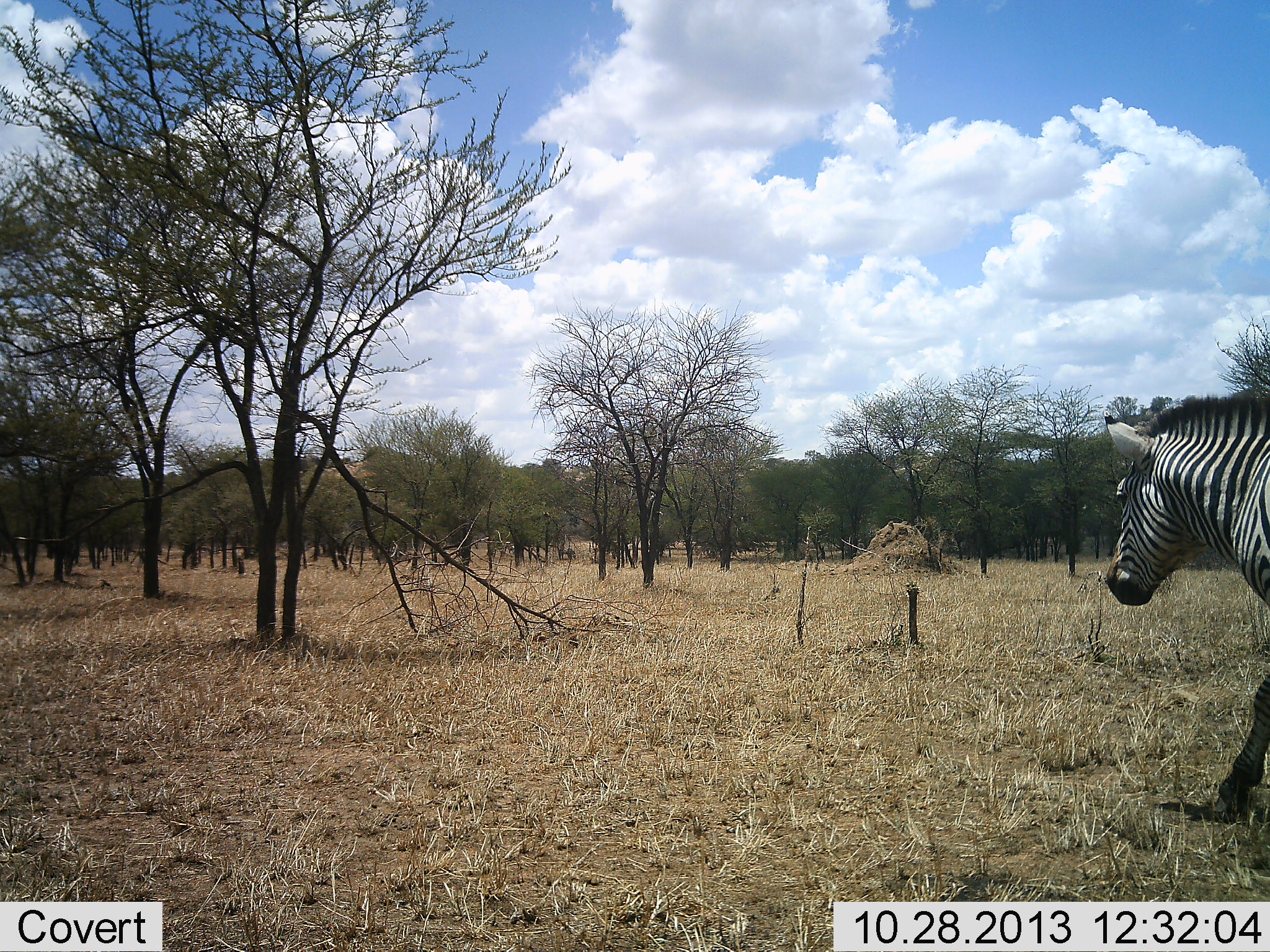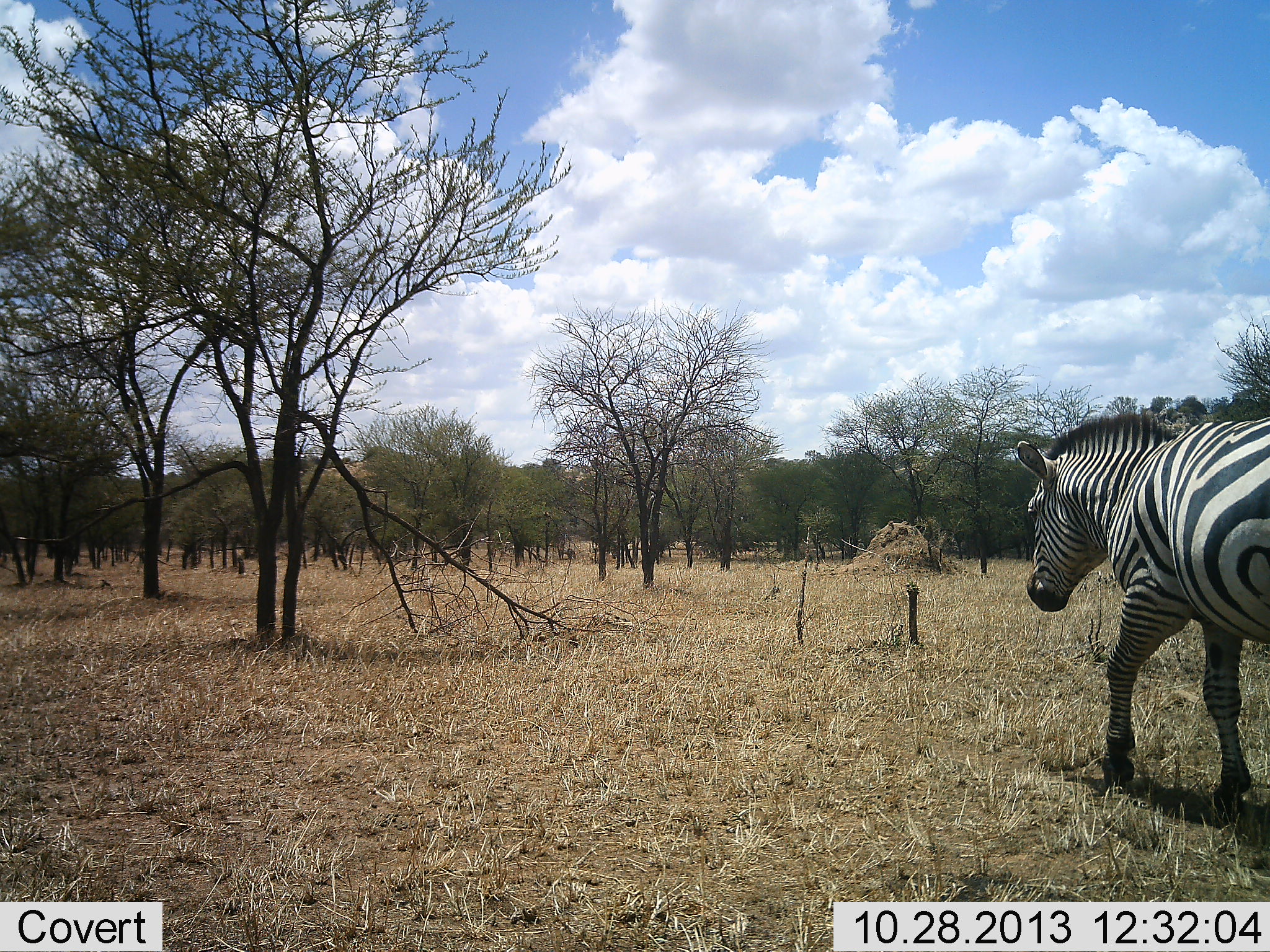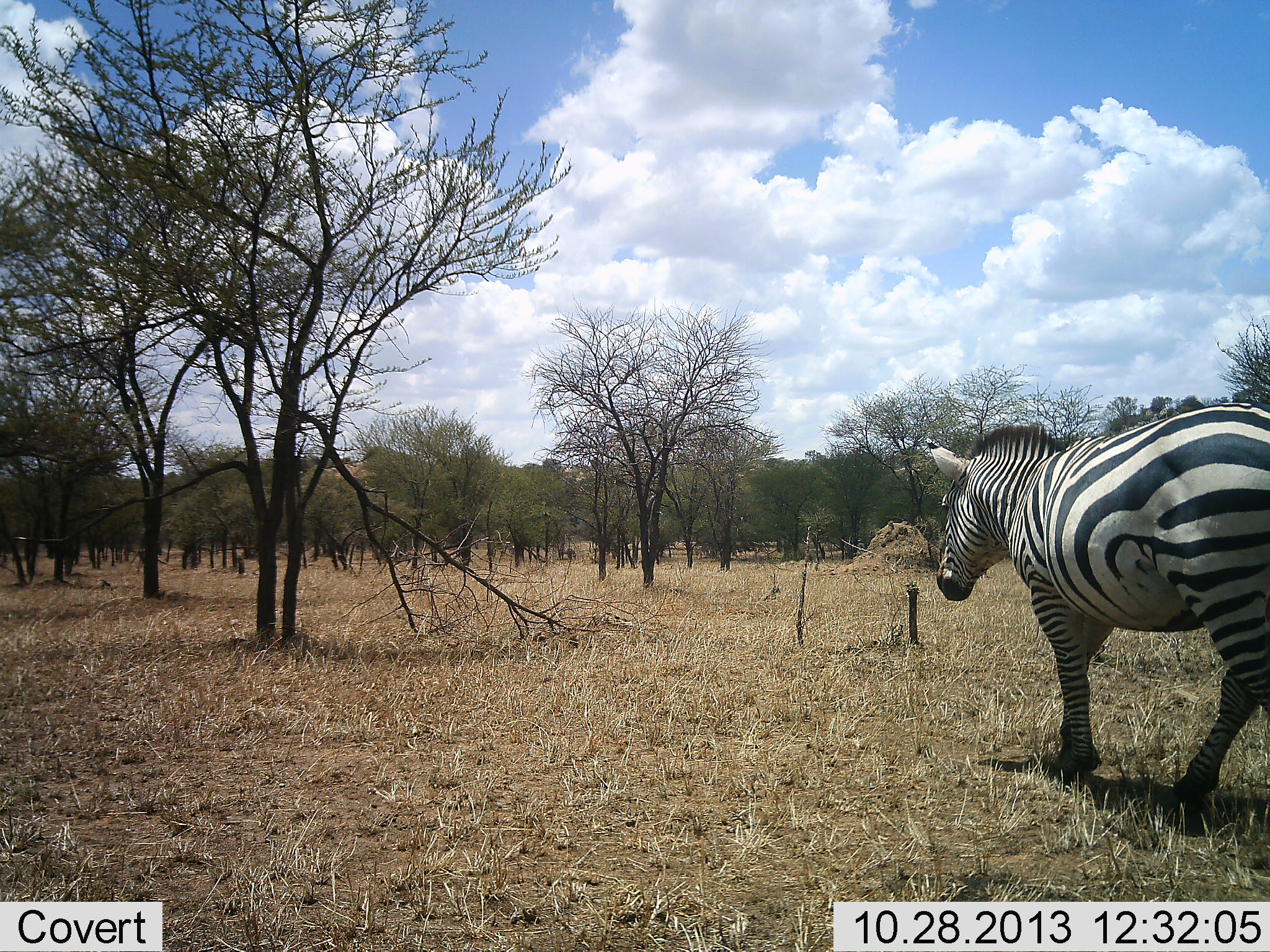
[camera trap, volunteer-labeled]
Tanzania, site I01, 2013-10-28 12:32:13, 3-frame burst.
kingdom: Animalia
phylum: Chordata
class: Mammalia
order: Perissodactyla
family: Equidae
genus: Equus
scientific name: Equus quagga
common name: plains zebra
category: zebra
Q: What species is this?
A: Zebra (plains zebra) (Equus quagga).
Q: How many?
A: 1.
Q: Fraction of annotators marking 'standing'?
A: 0%.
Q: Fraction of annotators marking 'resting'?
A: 0%.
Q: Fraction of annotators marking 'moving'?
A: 100%.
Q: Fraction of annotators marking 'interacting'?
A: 0%.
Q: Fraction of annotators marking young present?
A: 0%.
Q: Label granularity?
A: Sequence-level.